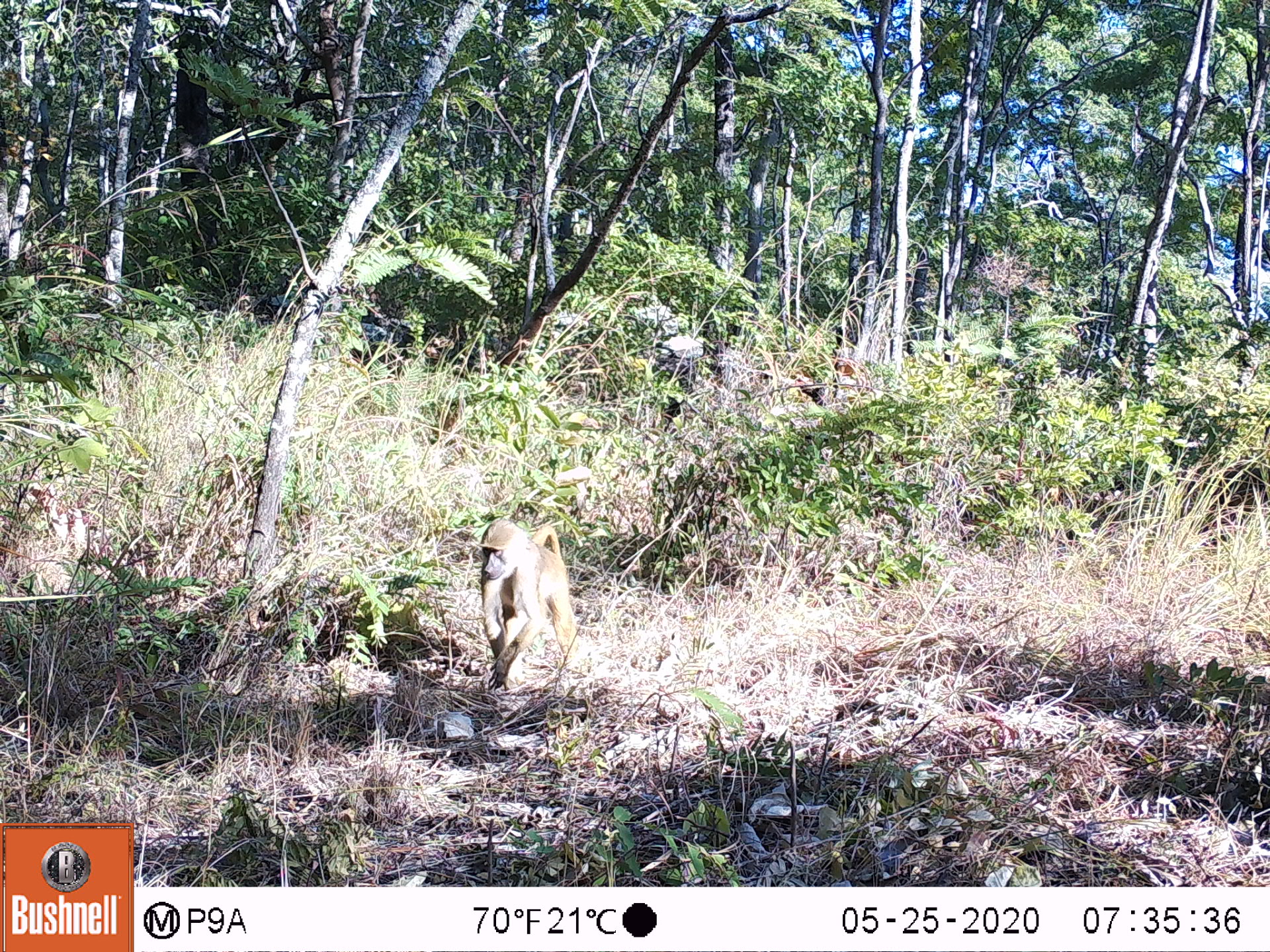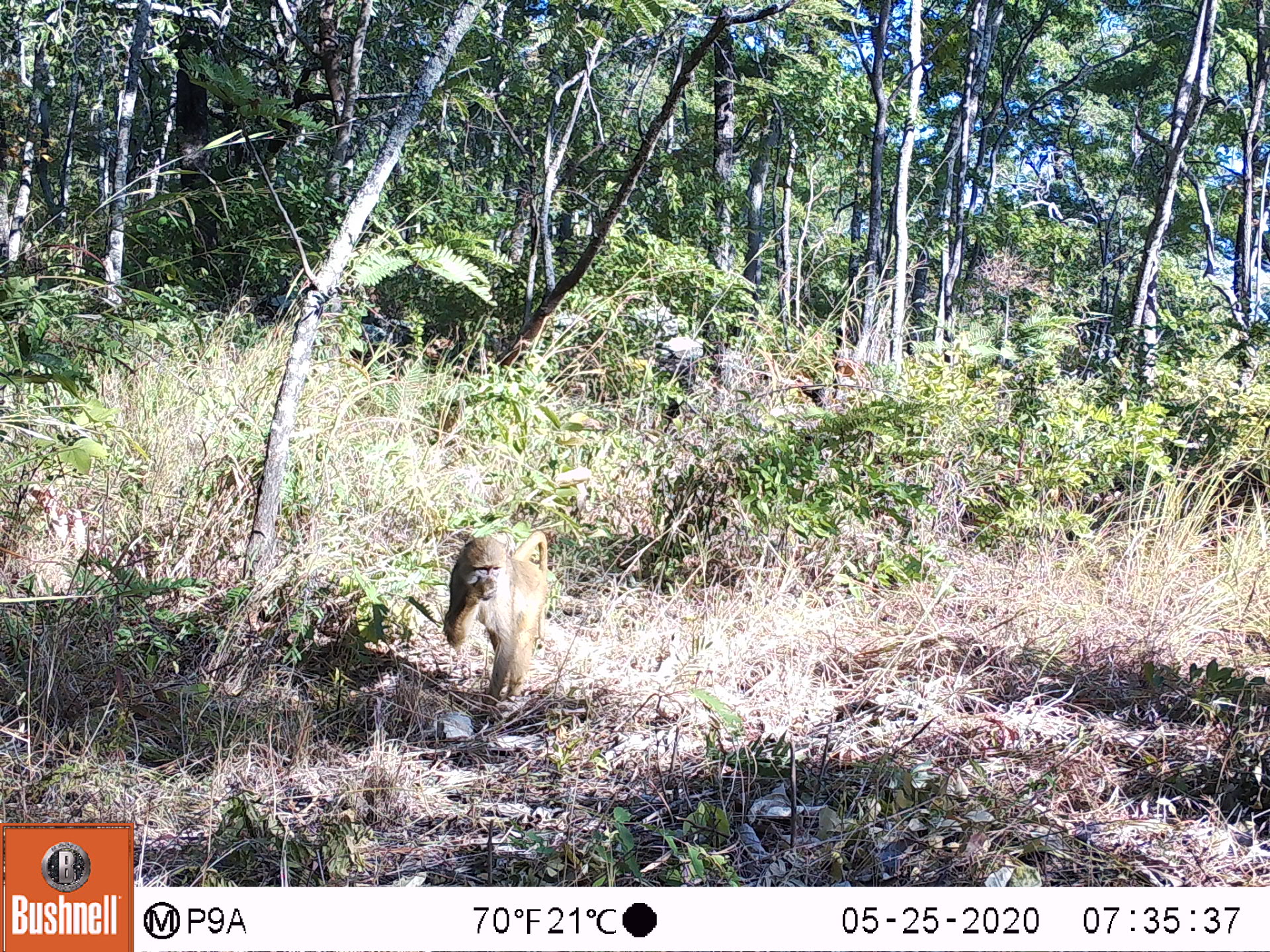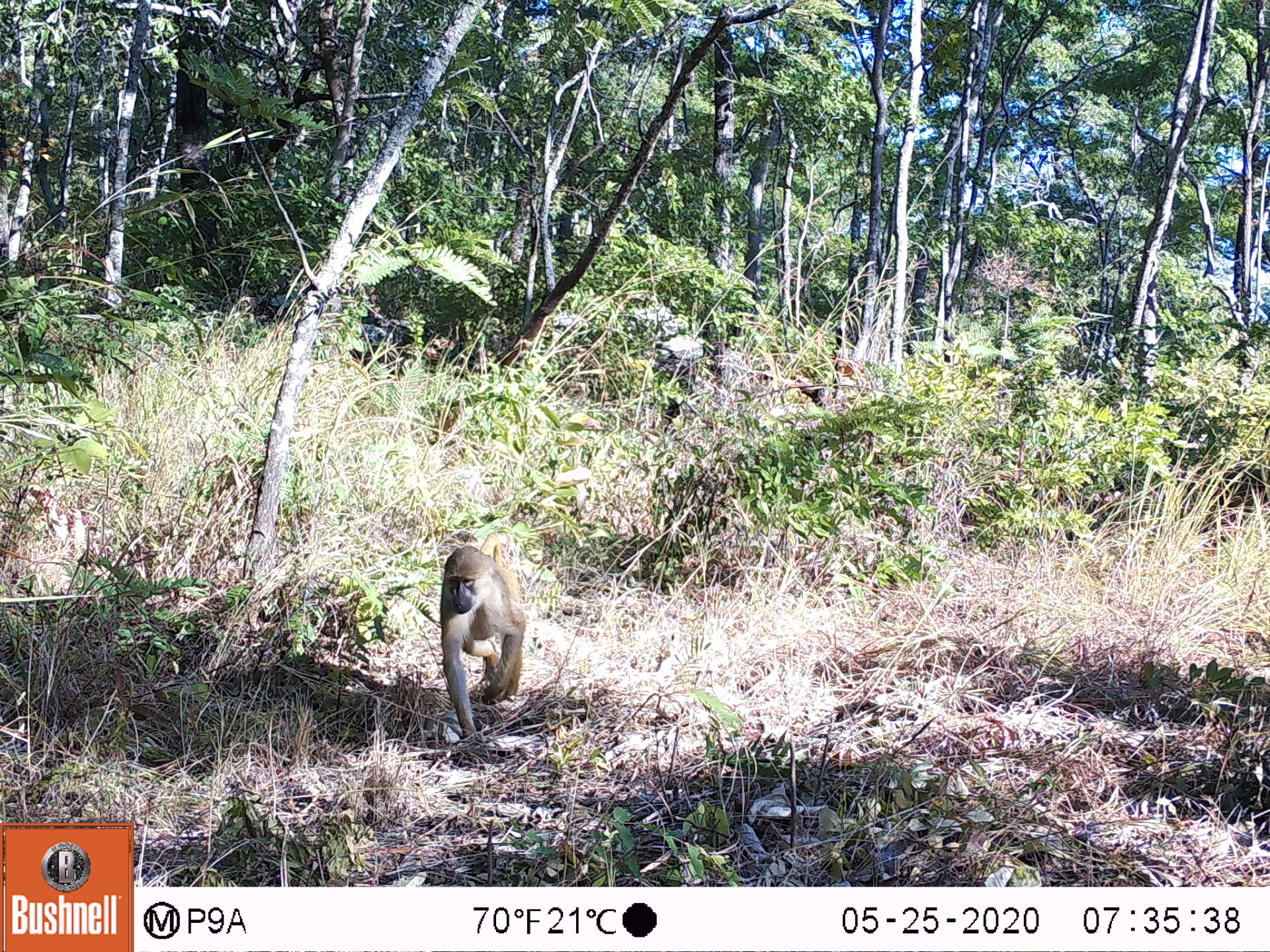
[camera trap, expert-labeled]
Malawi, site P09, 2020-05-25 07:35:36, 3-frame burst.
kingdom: Animalia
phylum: Chordata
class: Mammalia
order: Primates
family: Cercopithecidae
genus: Papio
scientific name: Papio cynocephalus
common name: yellow baboon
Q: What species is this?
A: Yellow baboon (Papio cynocephalus).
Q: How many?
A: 1.